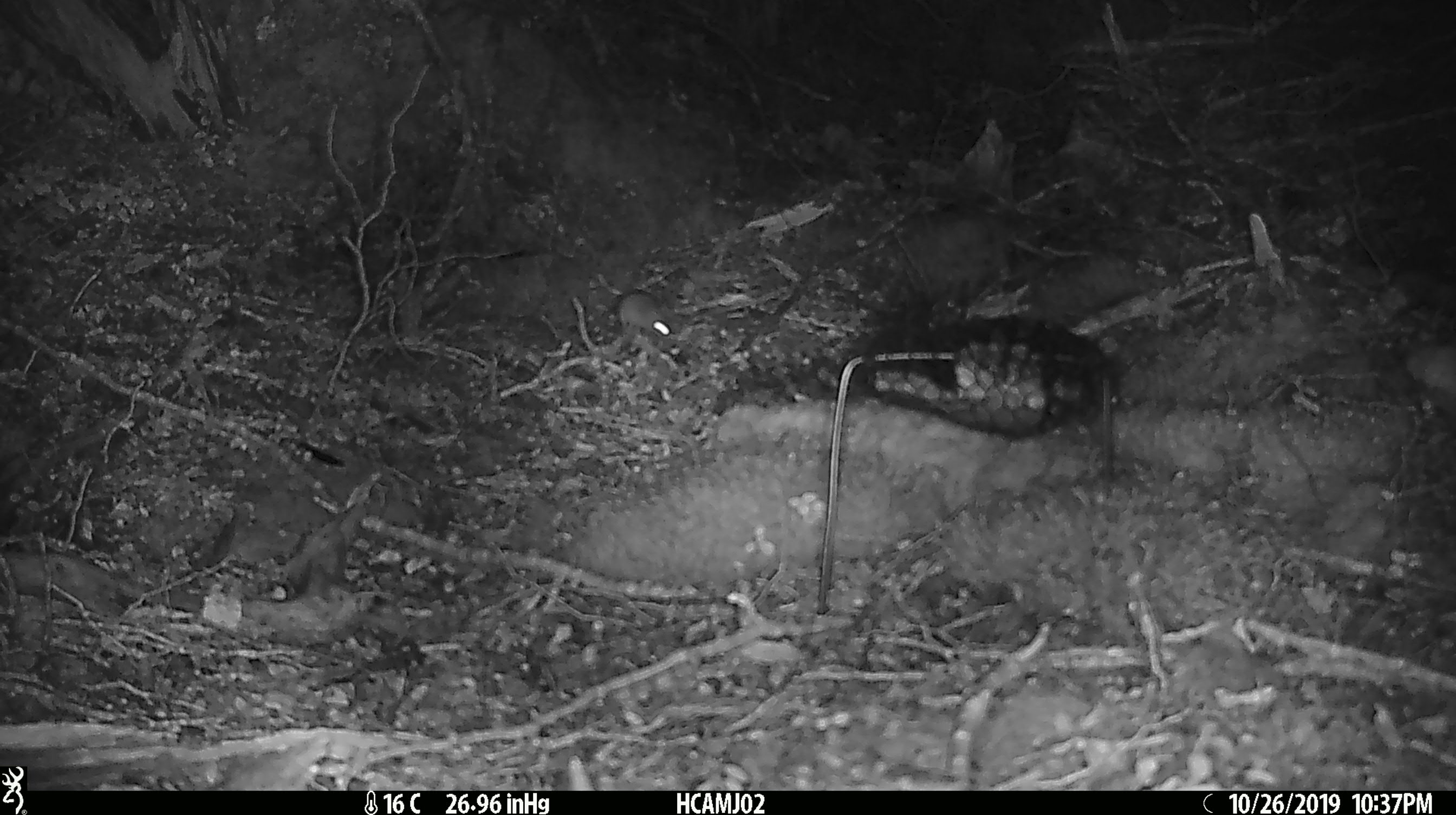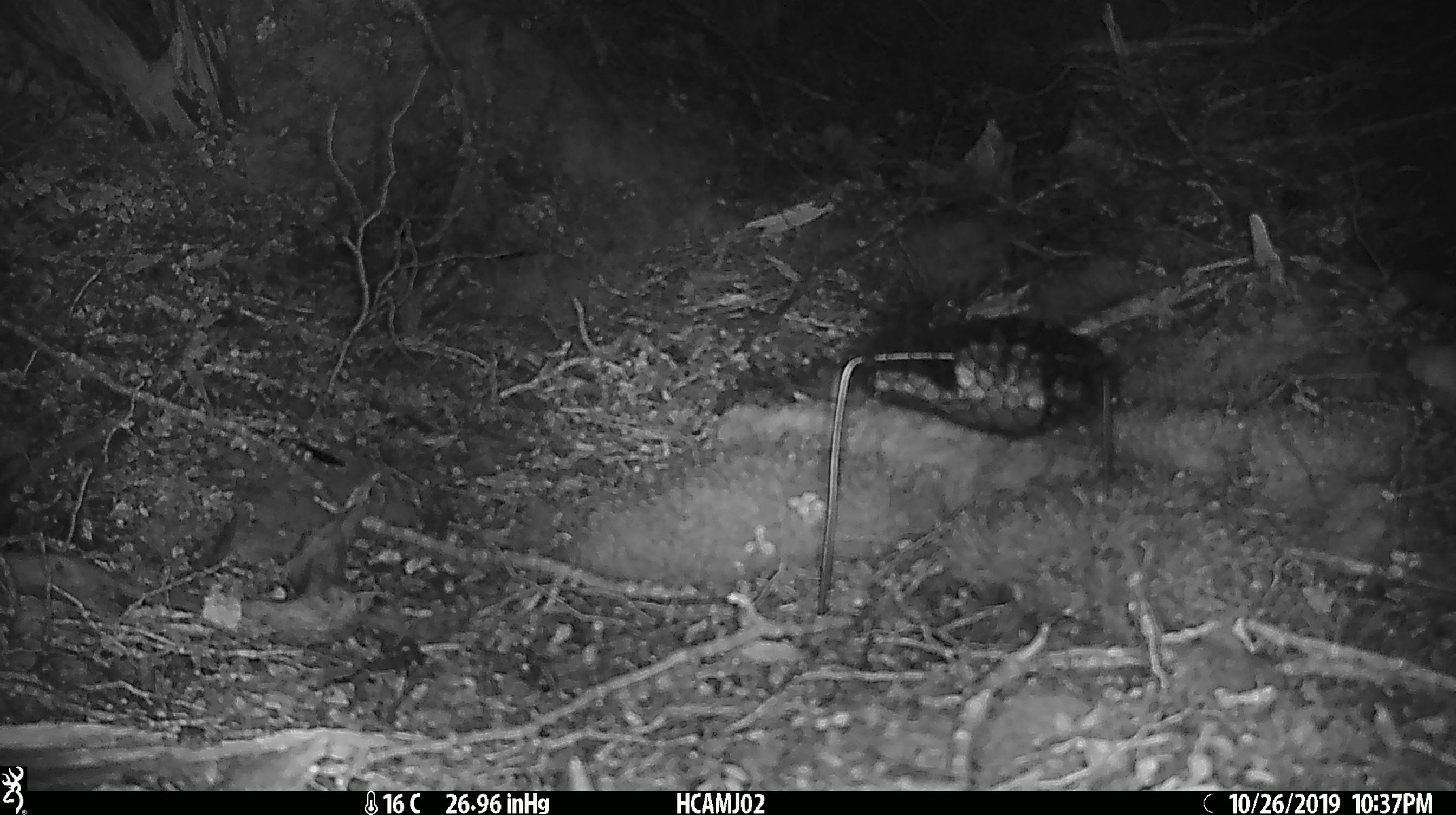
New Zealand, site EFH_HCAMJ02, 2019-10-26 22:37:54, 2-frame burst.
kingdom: Animalia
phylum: Chordata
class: Mammalia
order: Rodentia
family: Muridae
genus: Mus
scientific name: Mus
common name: mouse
Mouse (Mus).